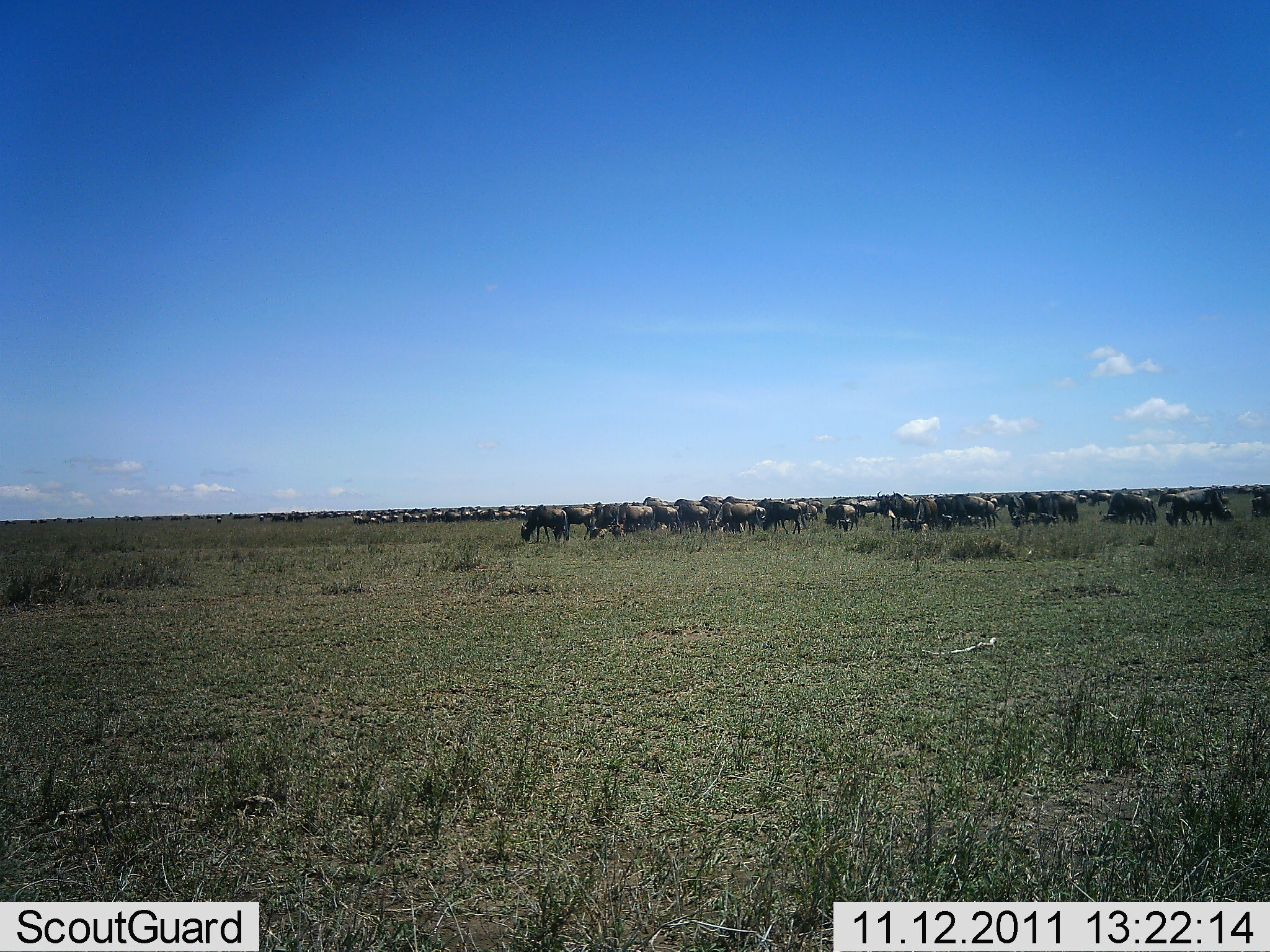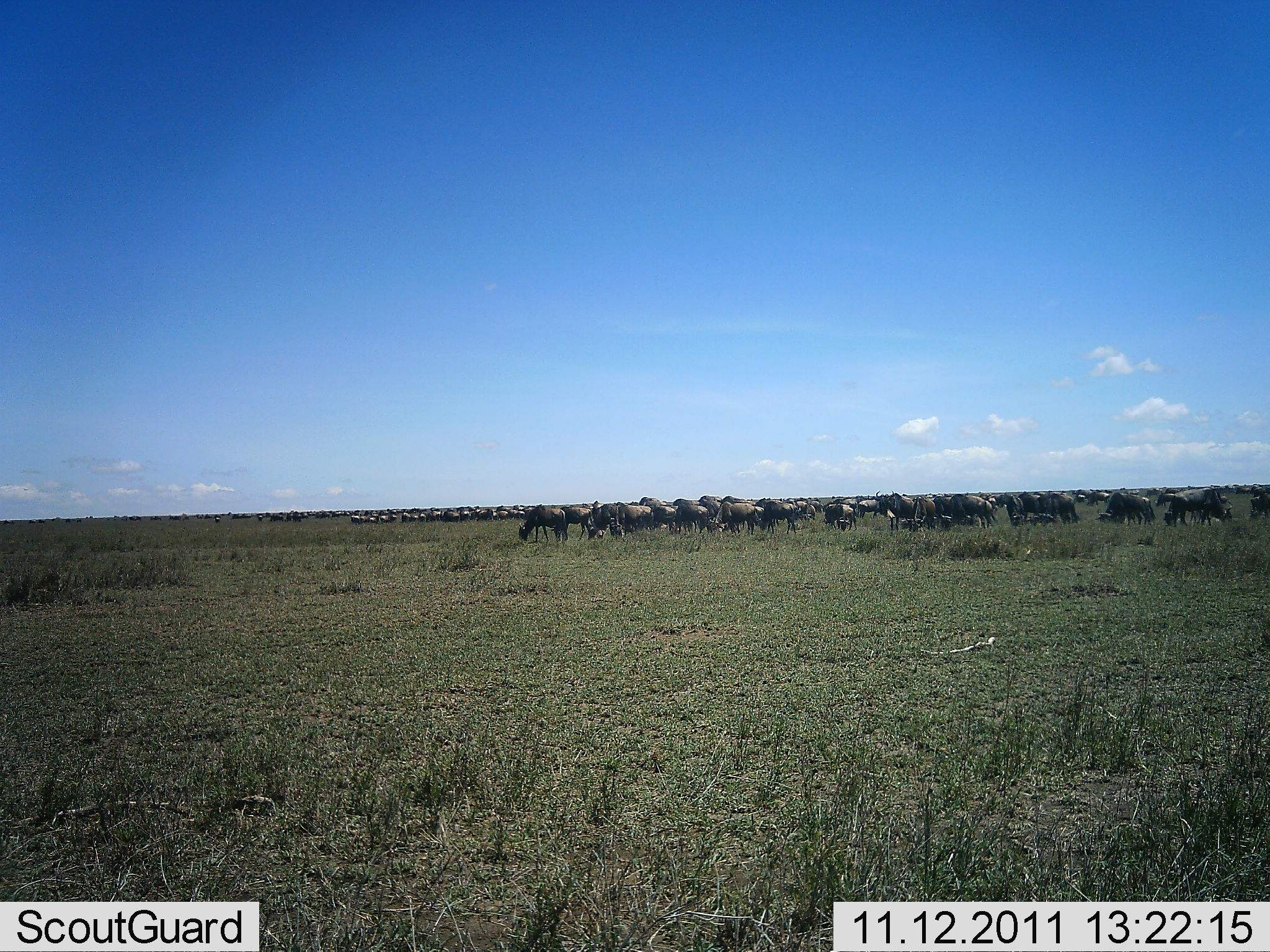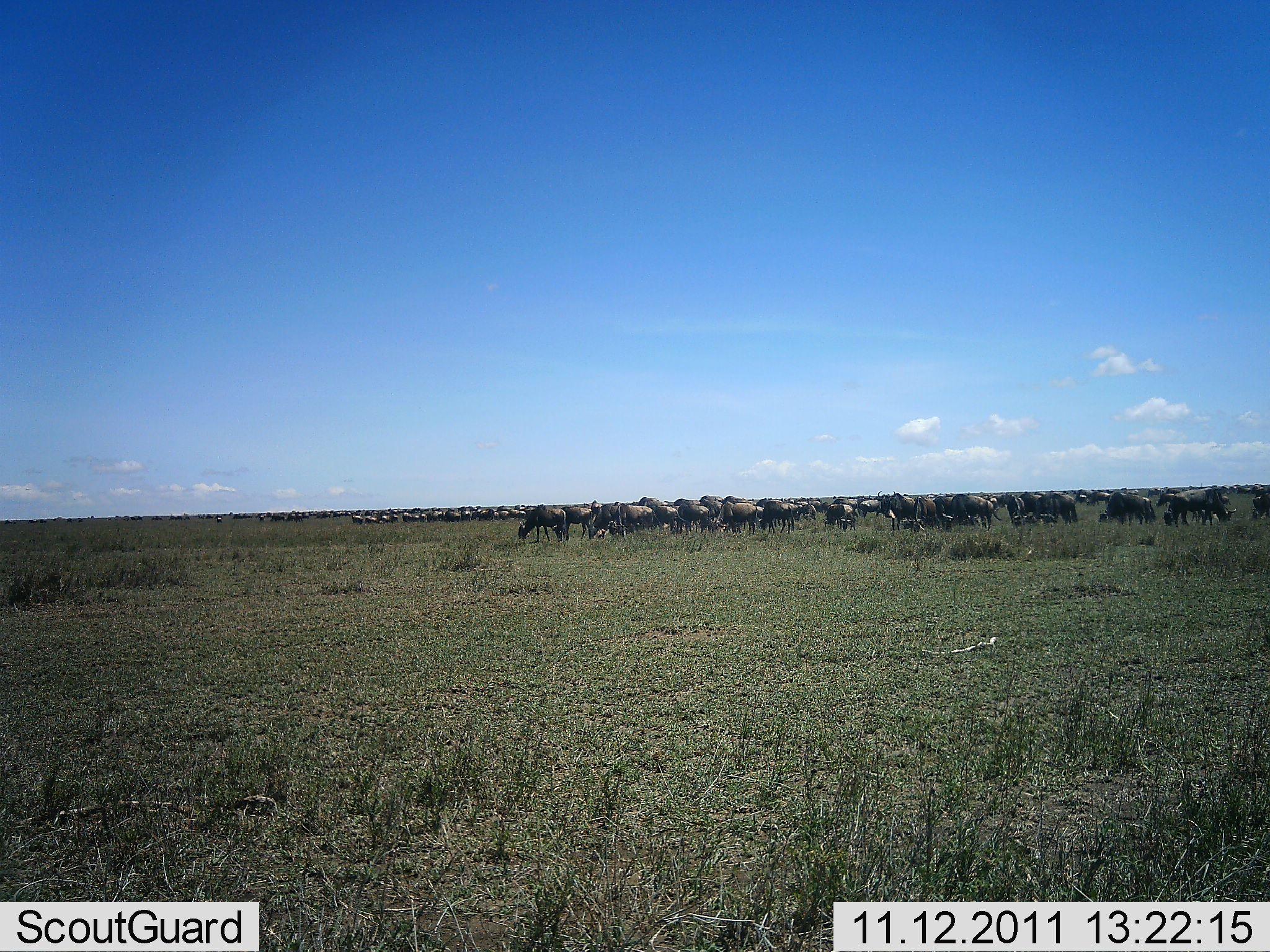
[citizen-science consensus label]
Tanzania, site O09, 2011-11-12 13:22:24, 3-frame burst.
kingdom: Animalia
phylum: Chordata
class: Mammalia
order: Artiodactyla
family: Bovidae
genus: Connochaetes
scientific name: Connochaetes taurinus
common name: blue wildebeest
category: wildebeest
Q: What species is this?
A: Wildebeest (blue wildebeest) (Connochaetes taurinus).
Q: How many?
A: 51+.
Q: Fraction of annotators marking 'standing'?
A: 45%.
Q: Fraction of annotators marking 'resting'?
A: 0%.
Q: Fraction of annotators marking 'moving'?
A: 55%.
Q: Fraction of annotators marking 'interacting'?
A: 0%.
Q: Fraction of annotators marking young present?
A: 0%.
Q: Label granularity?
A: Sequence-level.